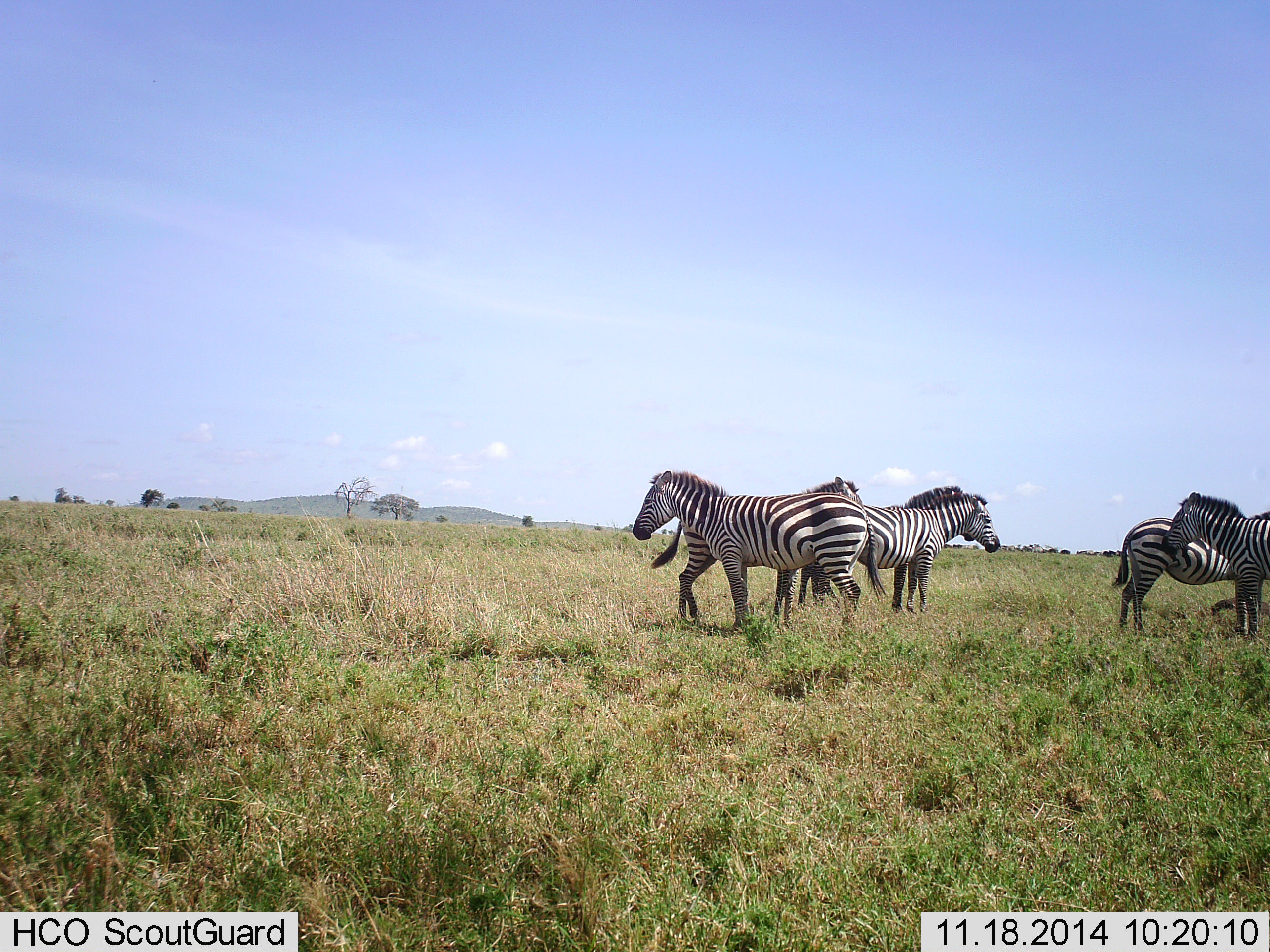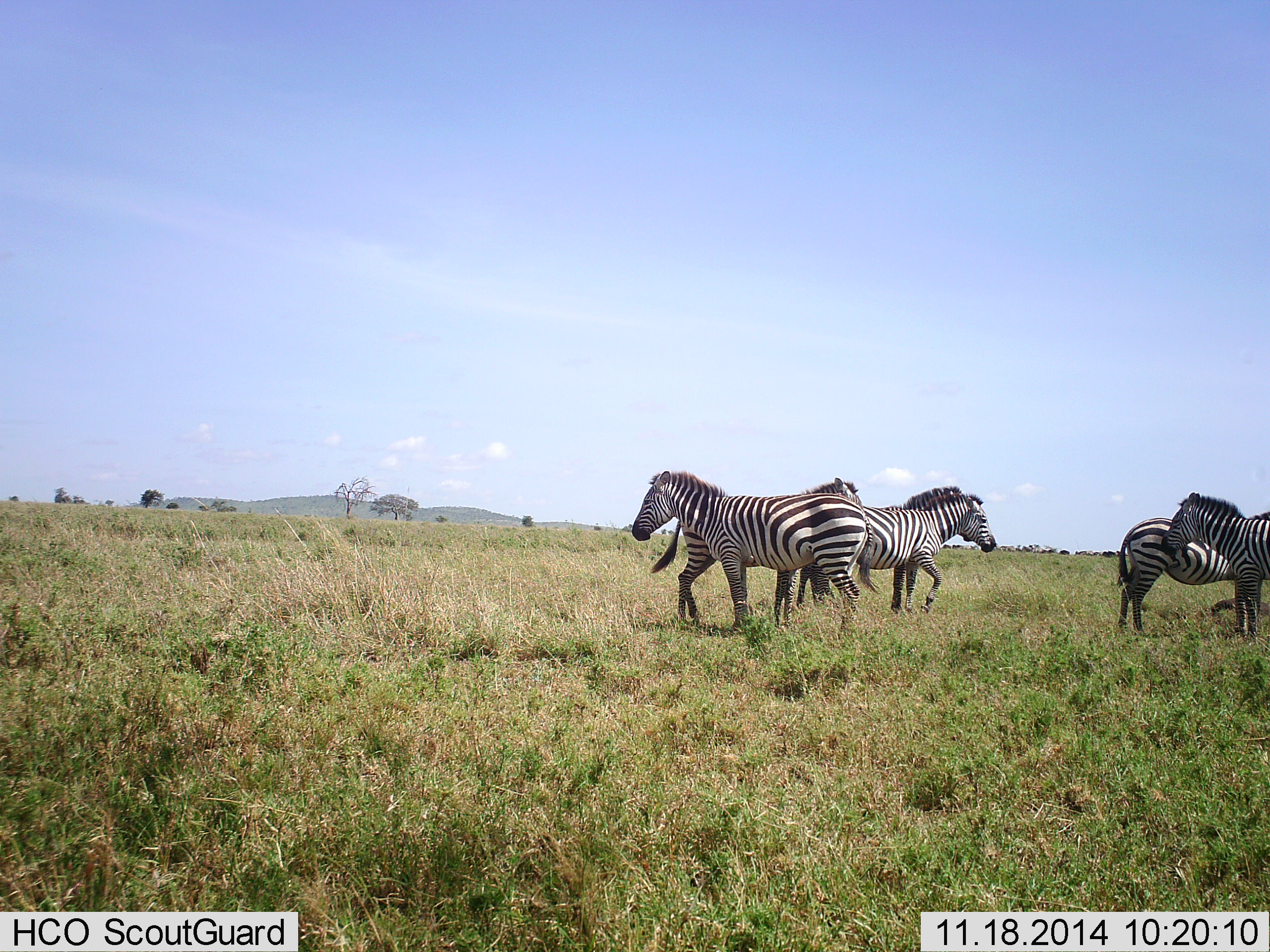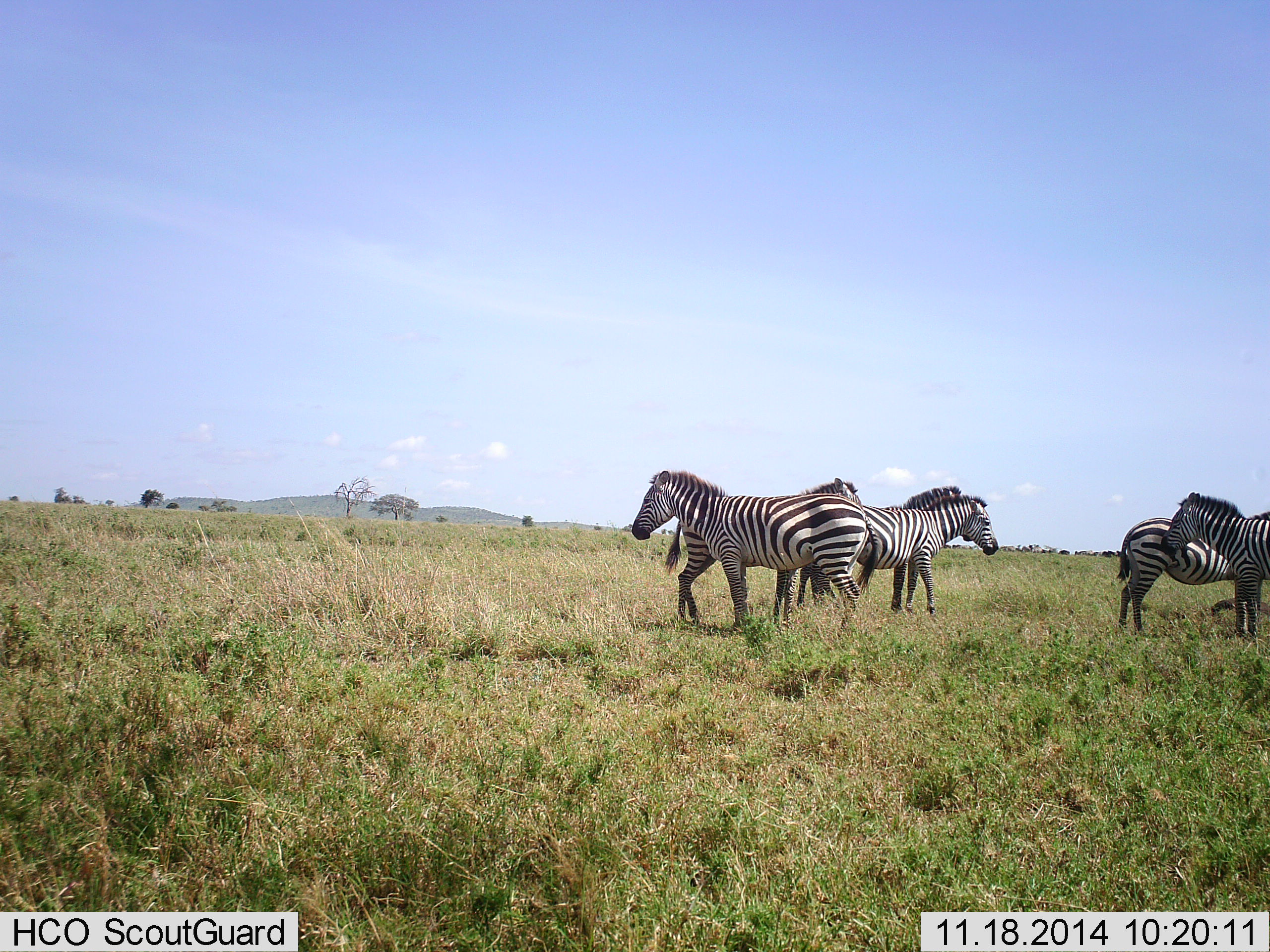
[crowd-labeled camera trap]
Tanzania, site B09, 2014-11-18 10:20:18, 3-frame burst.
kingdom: Animalia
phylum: Chordata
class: Mammalia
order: Perissodactyla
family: Equidae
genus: Equus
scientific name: Equus quagga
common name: plains zebra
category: zebra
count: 6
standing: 100%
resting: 8%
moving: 17%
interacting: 25%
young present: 0%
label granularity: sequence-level